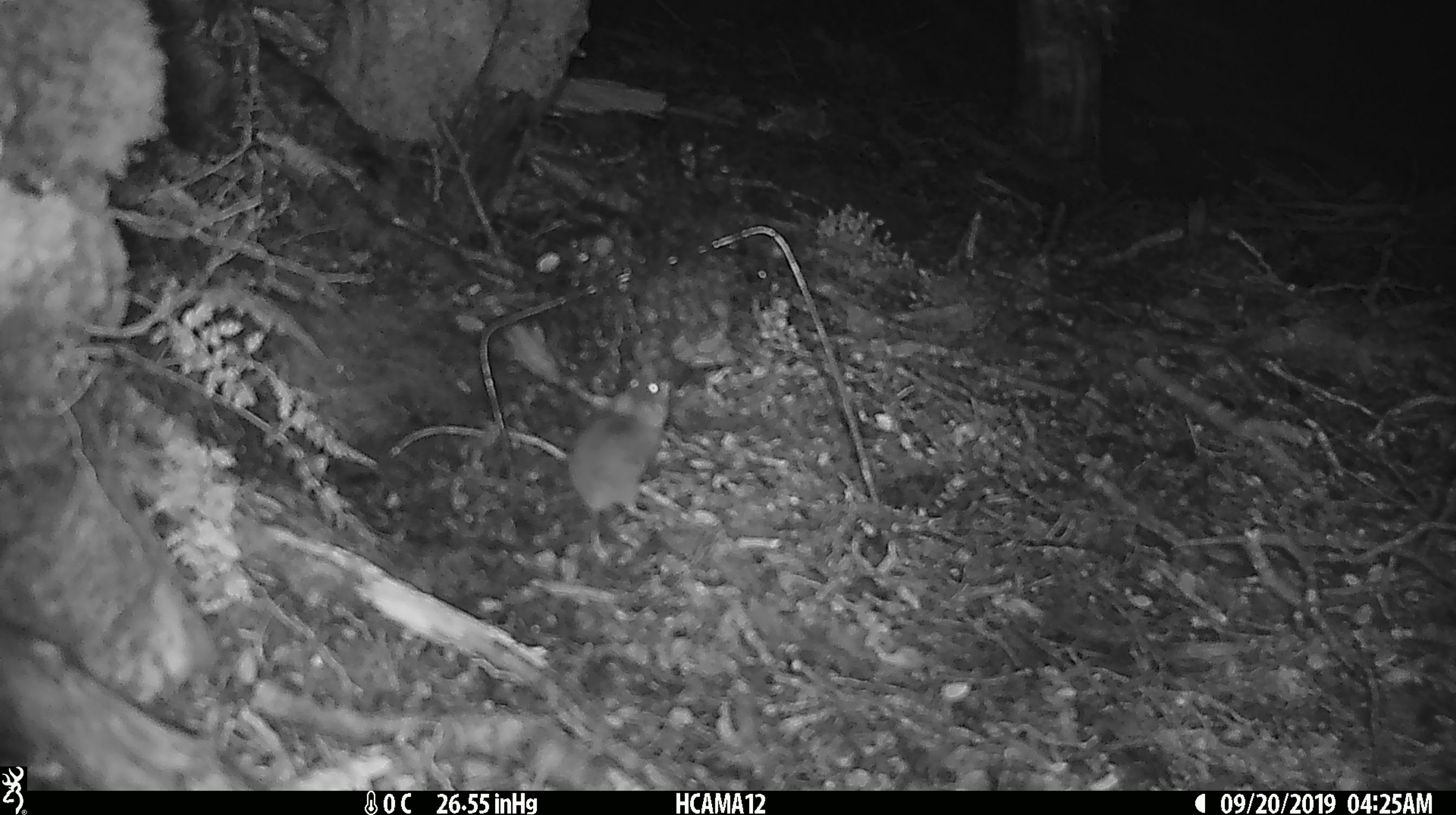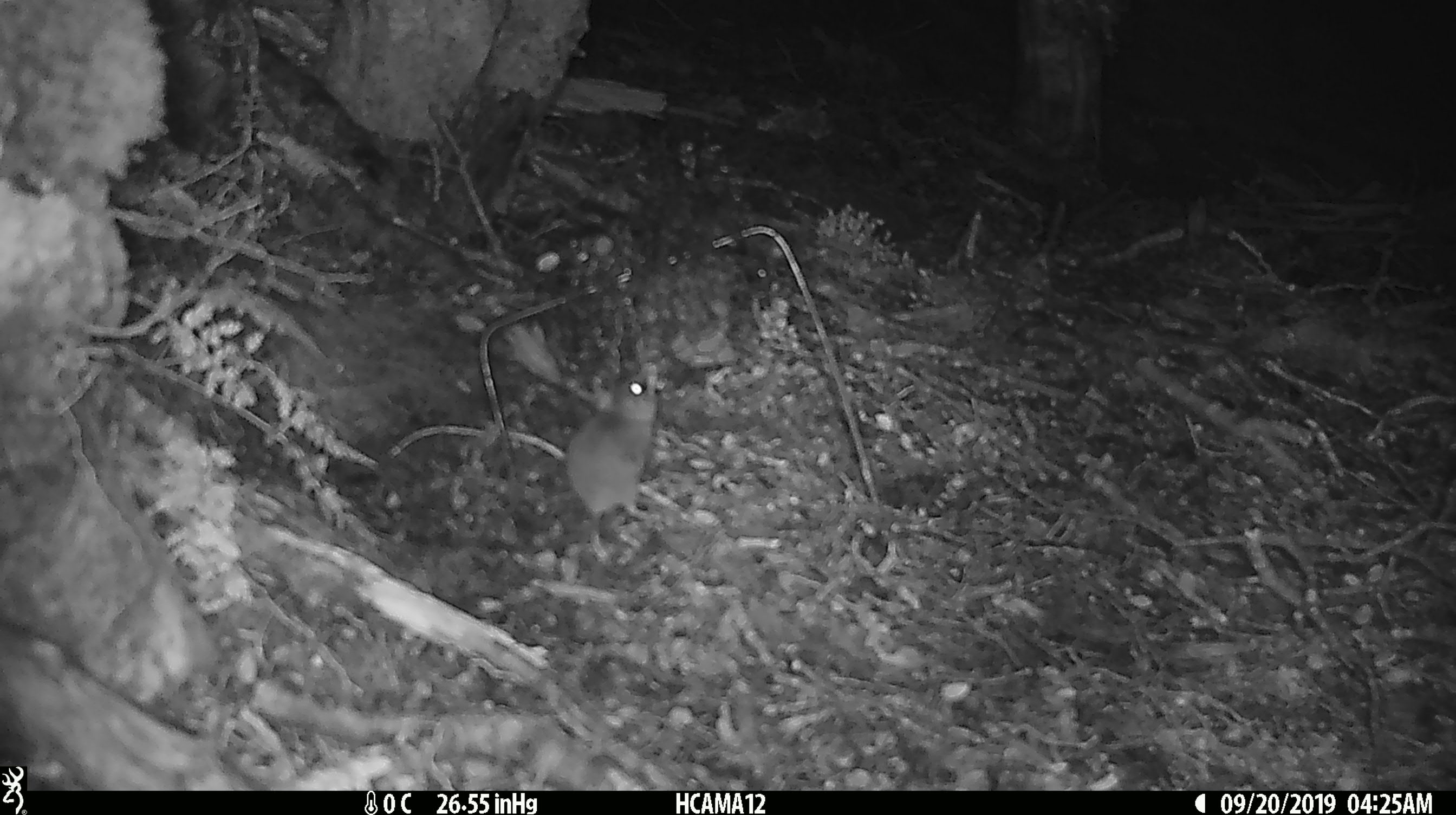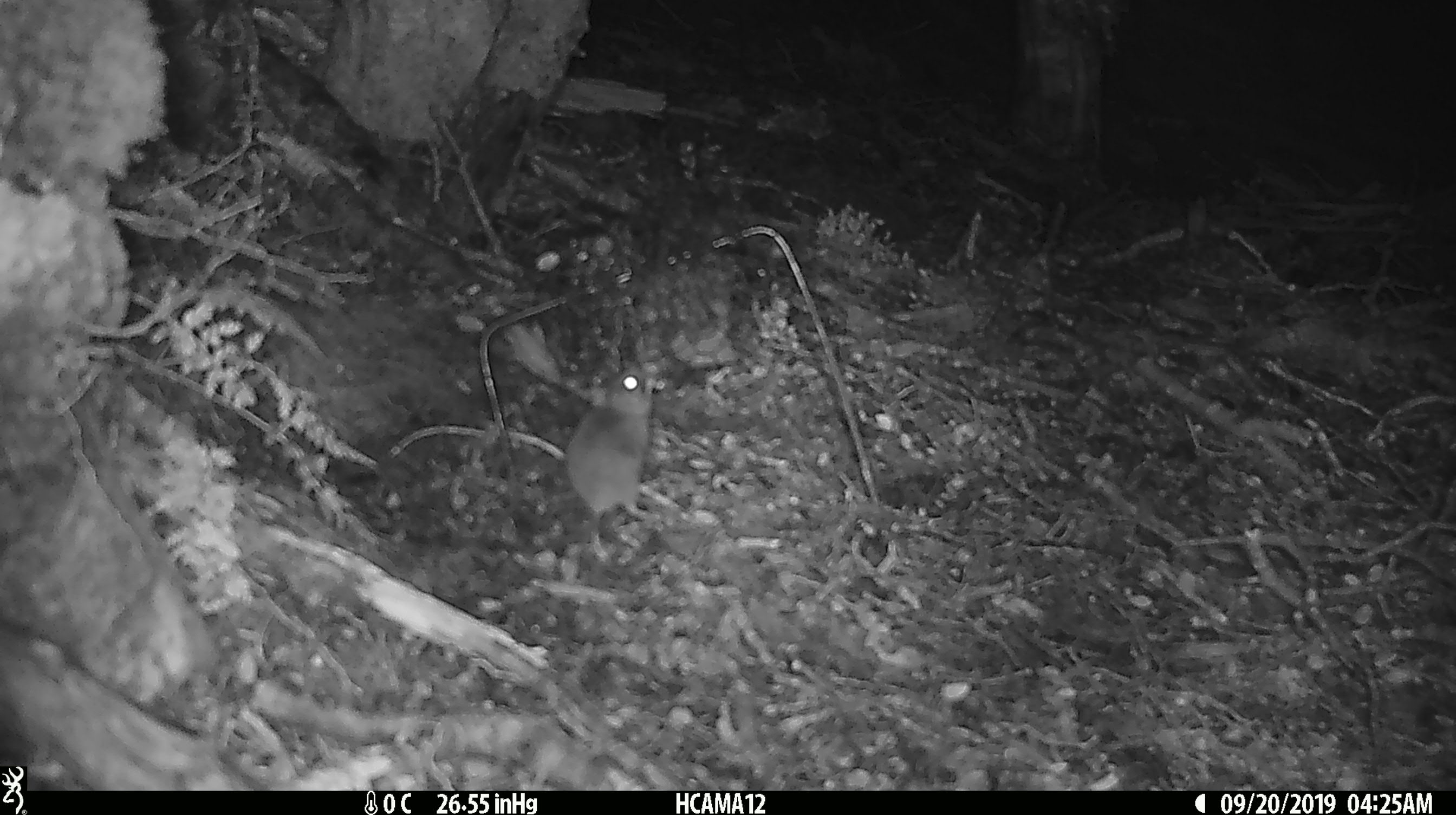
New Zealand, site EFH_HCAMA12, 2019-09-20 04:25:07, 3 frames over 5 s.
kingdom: Animalia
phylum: Chordata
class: Mammalia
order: Rodentia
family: Muridae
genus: Mus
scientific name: Mus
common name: mouse